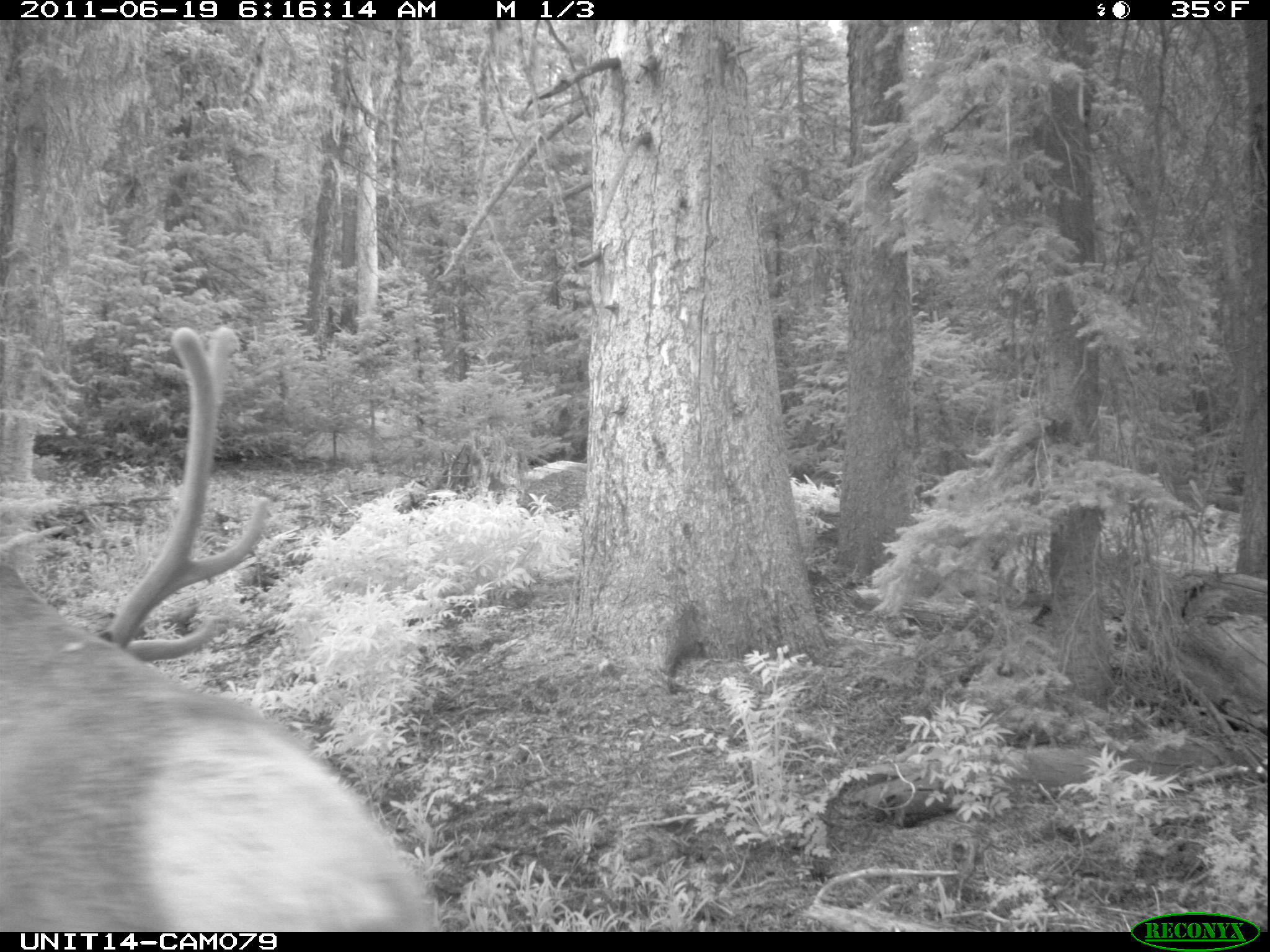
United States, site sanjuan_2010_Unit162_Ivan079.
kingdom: Animalia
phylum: Chordata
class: Mammalia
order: Artiodactyla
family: Cervidae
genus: Cervus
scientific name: Cervus elaphus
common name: red deer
Cervus elaphus (red deer).